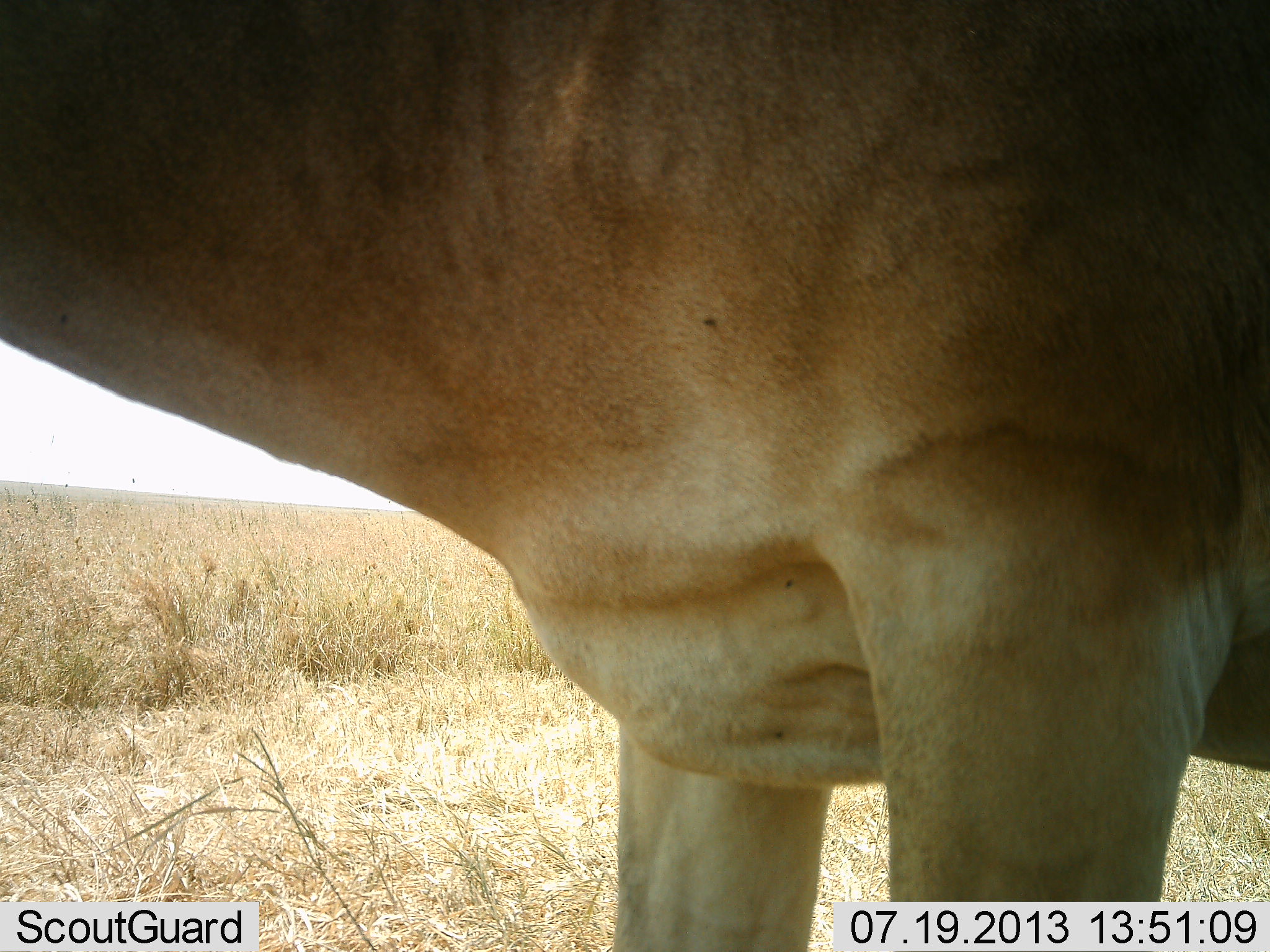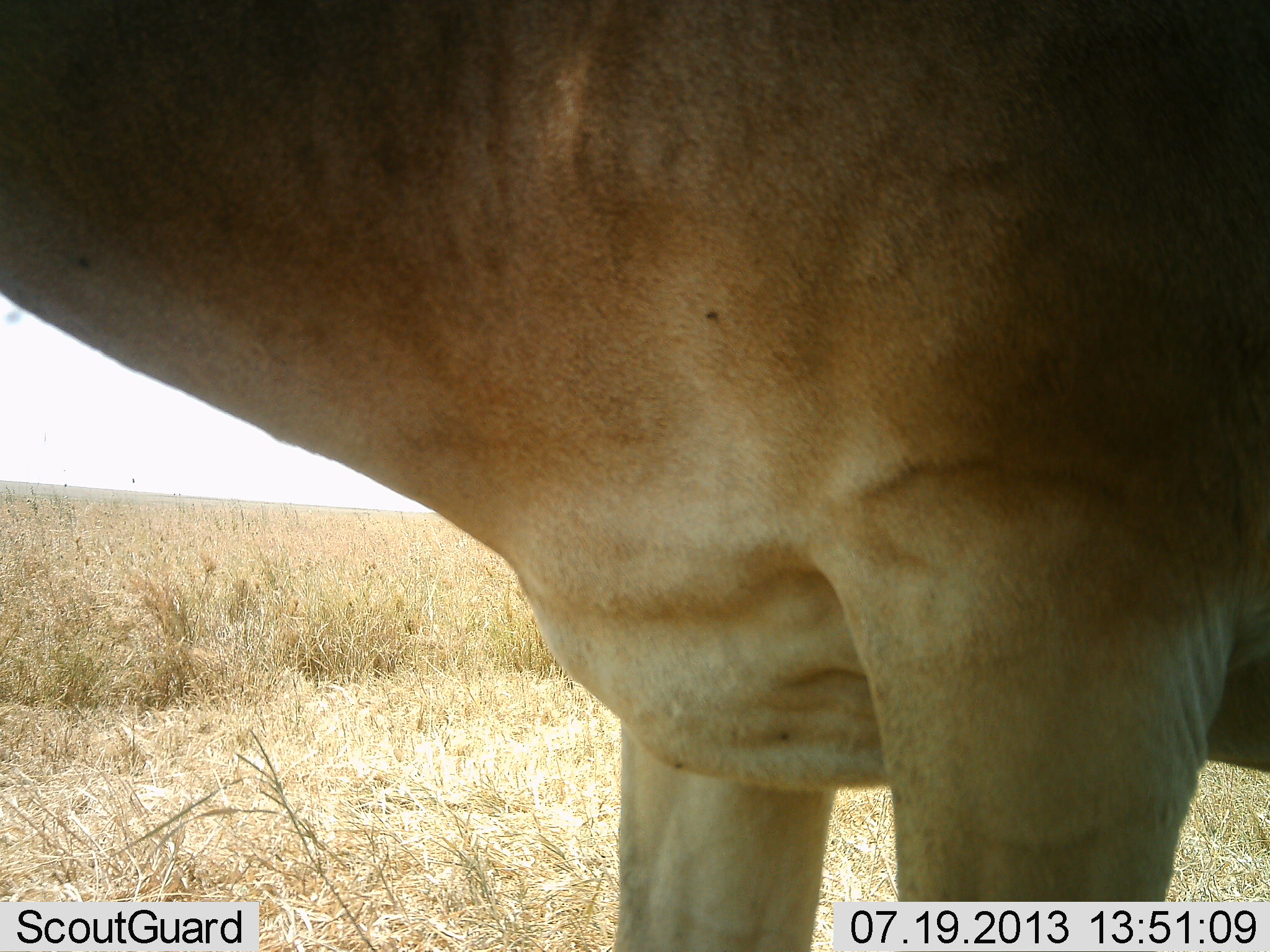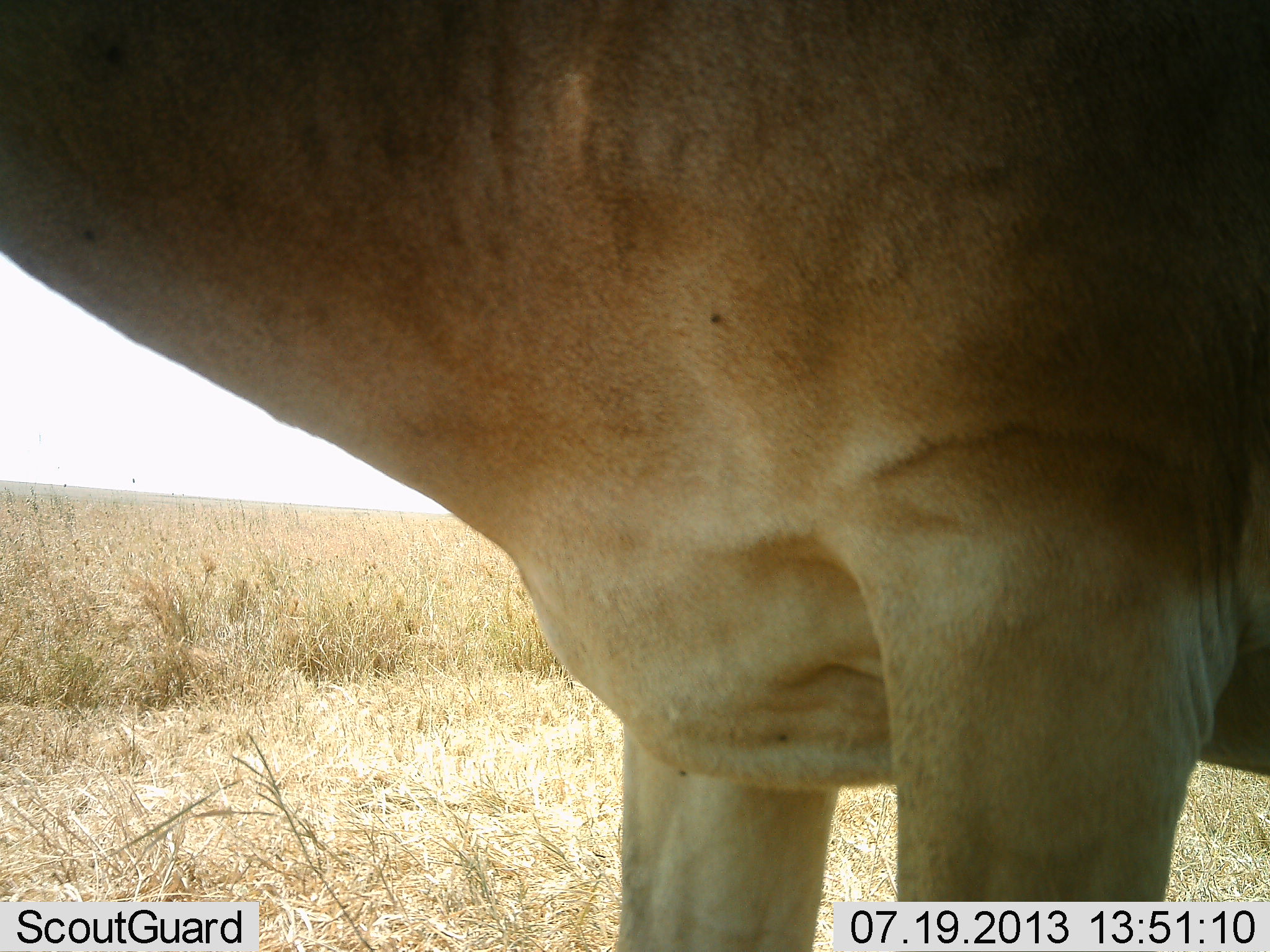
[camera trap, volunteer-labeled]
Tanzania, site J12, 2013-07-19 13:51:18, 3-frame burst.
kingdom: Animalia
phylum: Chordata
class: Mammalia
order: Artiodactyla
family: Bovidae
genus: Alcelaphus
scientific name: Alcelaphus buselaphus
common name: hartebeest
Hartebeest (Alcelaphus buselaphus), count 1. Behavior (volunteer vote fractions): standing 100%, resting 0%, moving 0%, interacting 0%. Young present (vote fraction): 0%. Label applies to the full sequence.